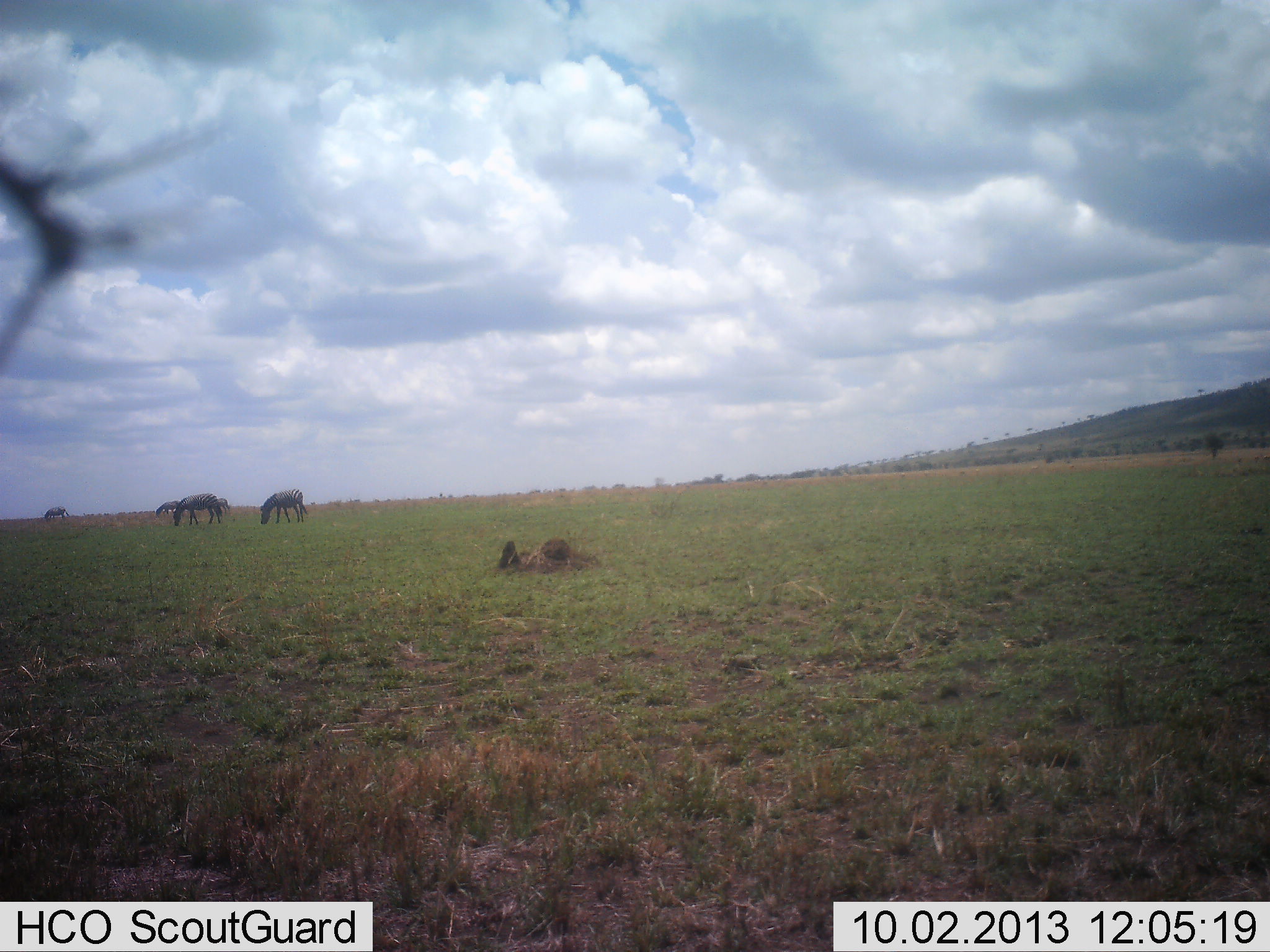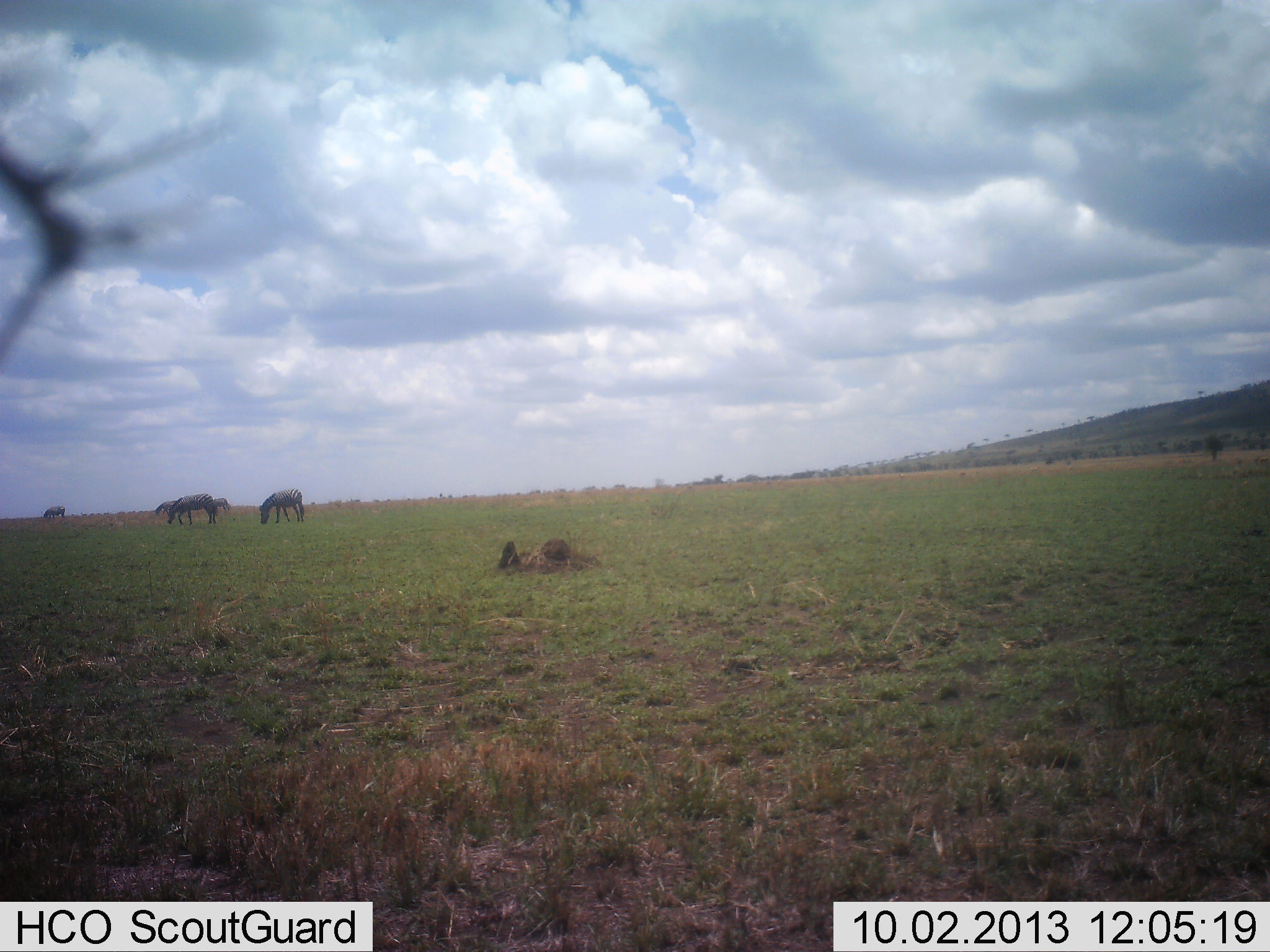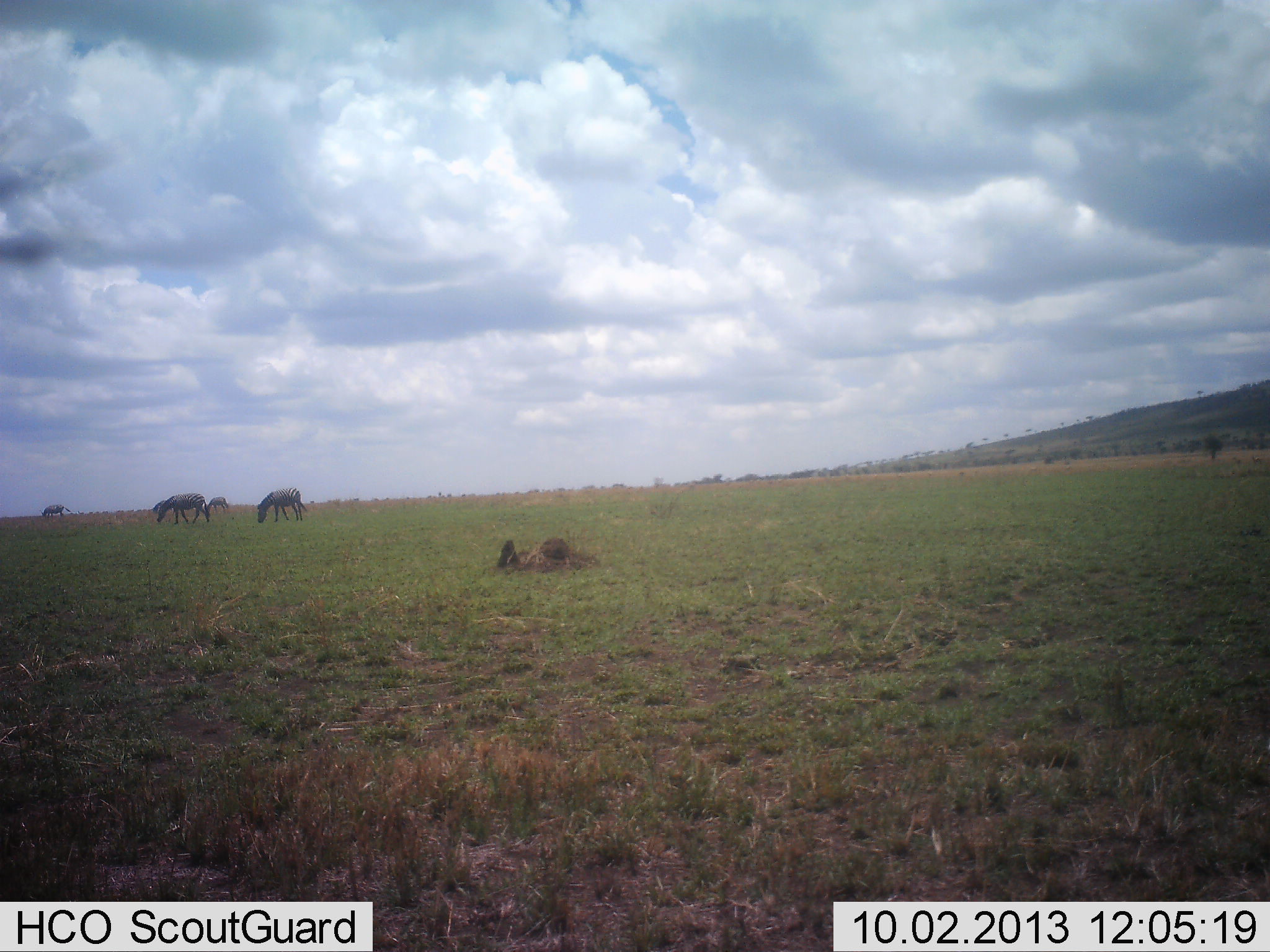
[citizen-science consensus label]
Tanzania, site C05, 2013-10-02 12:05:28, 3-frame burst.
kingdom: Animalia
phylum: Chordata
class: Mammalia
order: Perissodactyla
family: Equidae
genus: Equus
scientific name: Equus quagga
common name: plains zebra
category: zebra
Zebra (plains zebra) (Equus quagga), count 5. Behavior (volunteer vote fractions): standing 20%, resting 0%, moving 0%, interacting 0%. Young present (vote fraction): 0%. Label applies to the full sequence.